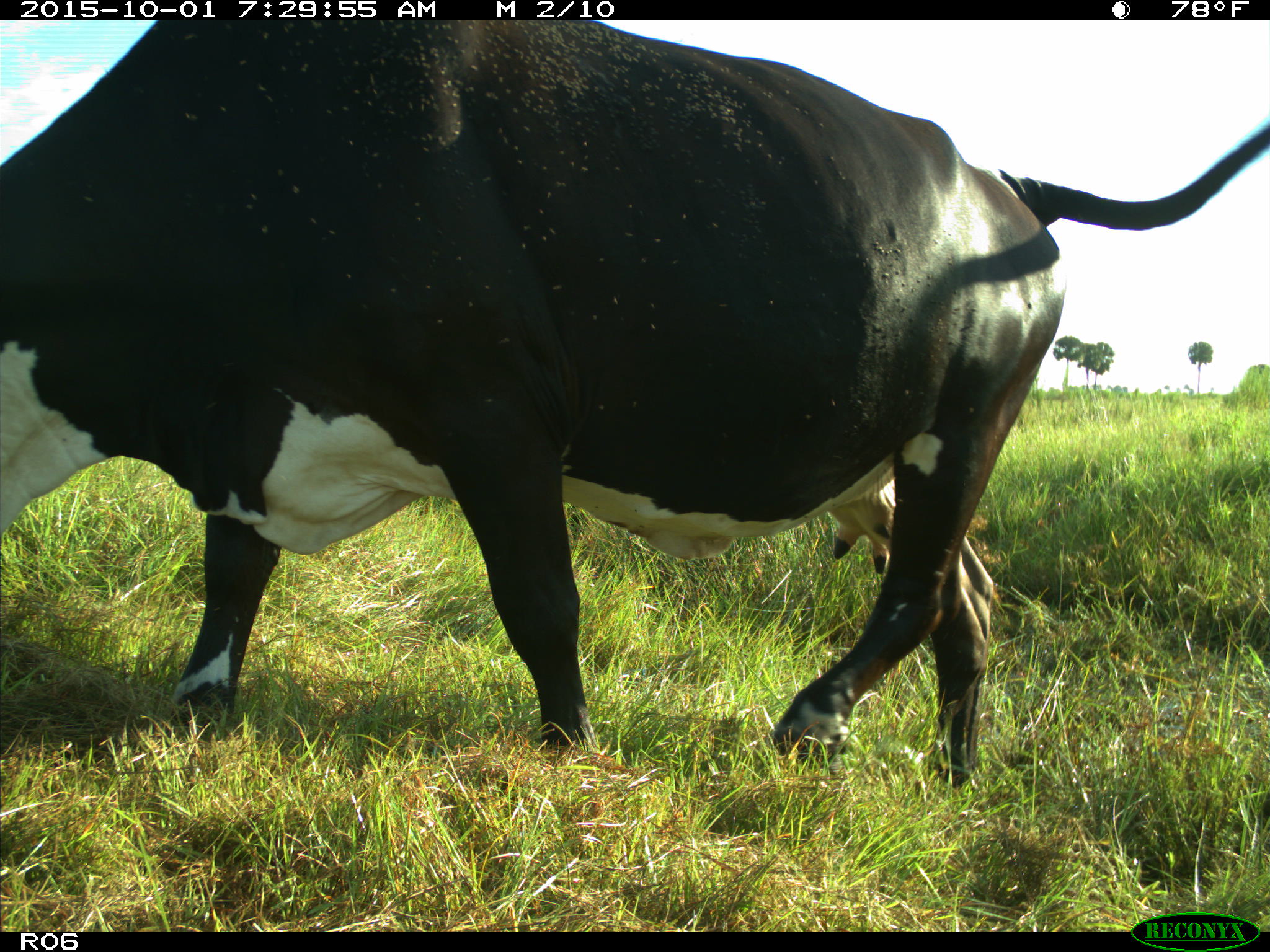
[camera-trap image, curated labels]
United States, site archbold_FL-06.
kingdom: Animalia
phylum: Chordata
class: Mammalia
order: Artiodactyla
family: Bovidae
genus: Bos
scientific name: Bos taurus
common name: domestic cow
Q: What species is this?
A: Bos taurus (domestic cow).